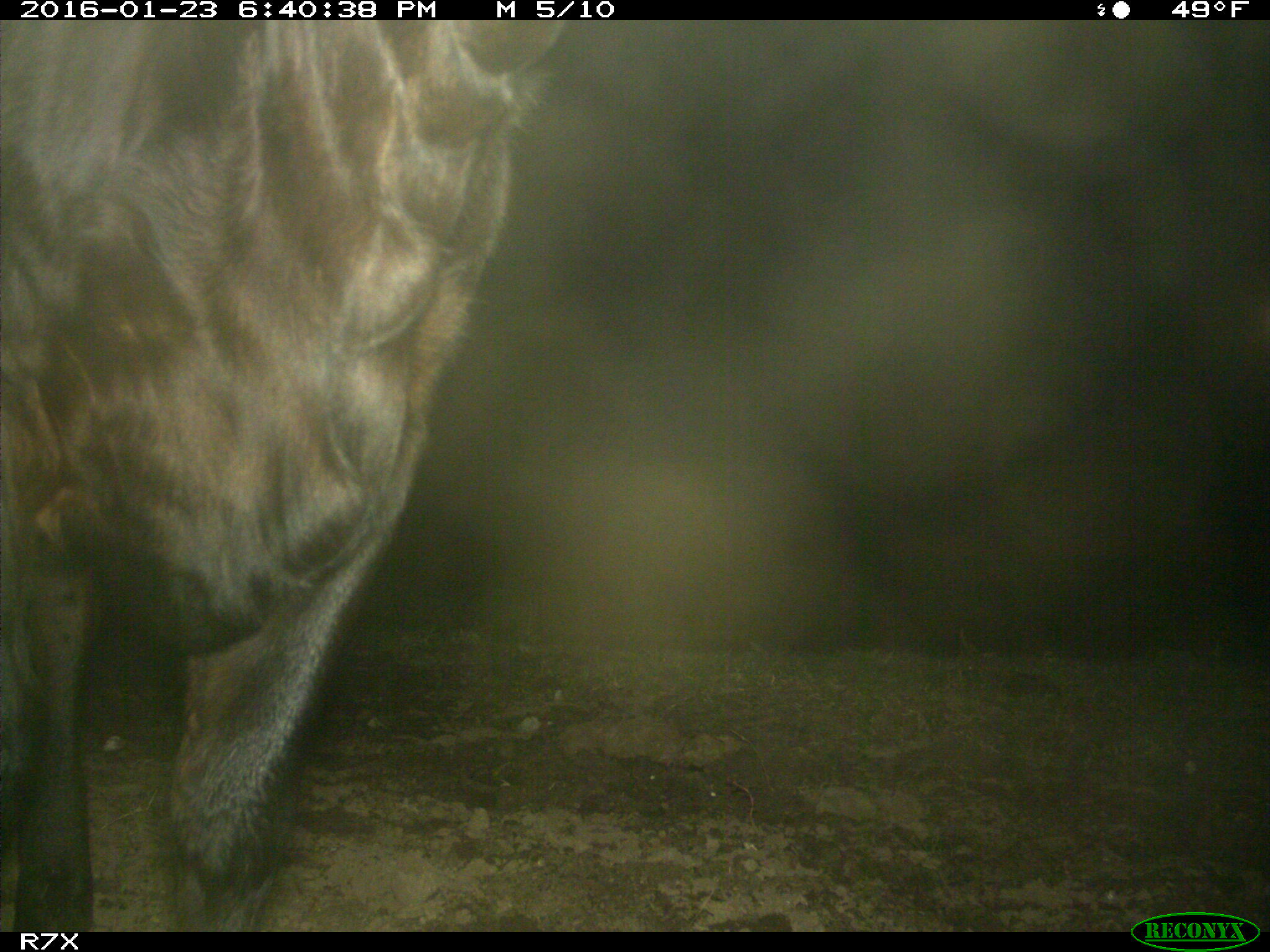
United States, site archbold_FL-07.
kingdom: Animalia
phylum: Chordata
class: Mammalia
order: Artiodactyla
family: Bovidae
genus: Bos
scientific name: Bos taurus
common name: domestic cow